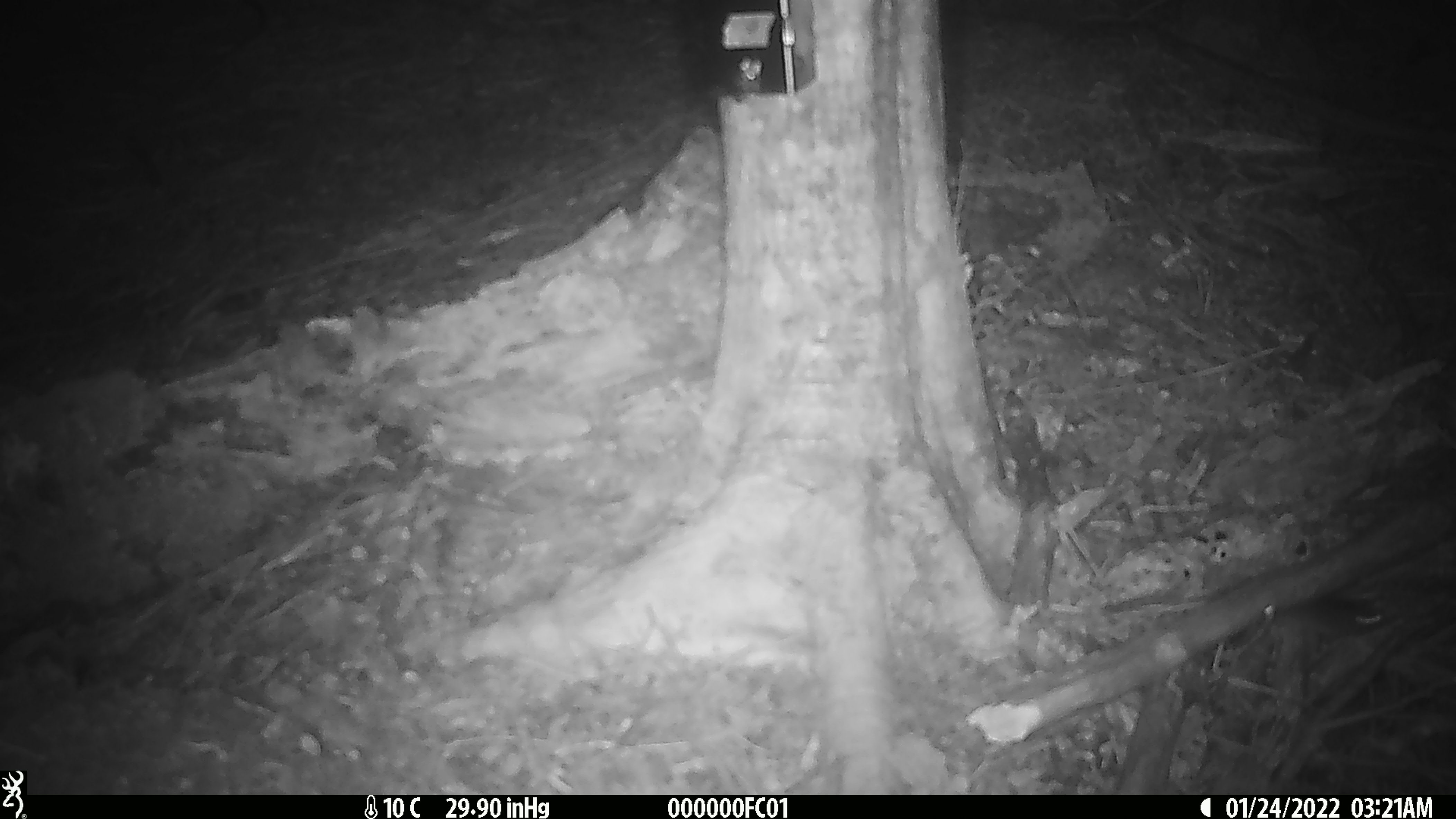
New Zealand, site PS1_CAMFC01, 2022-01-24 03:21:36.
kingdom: Animalia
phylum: Chordata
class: Mammalia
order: Rodentia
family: Muridae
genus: Mus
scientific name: Mus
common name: mouse